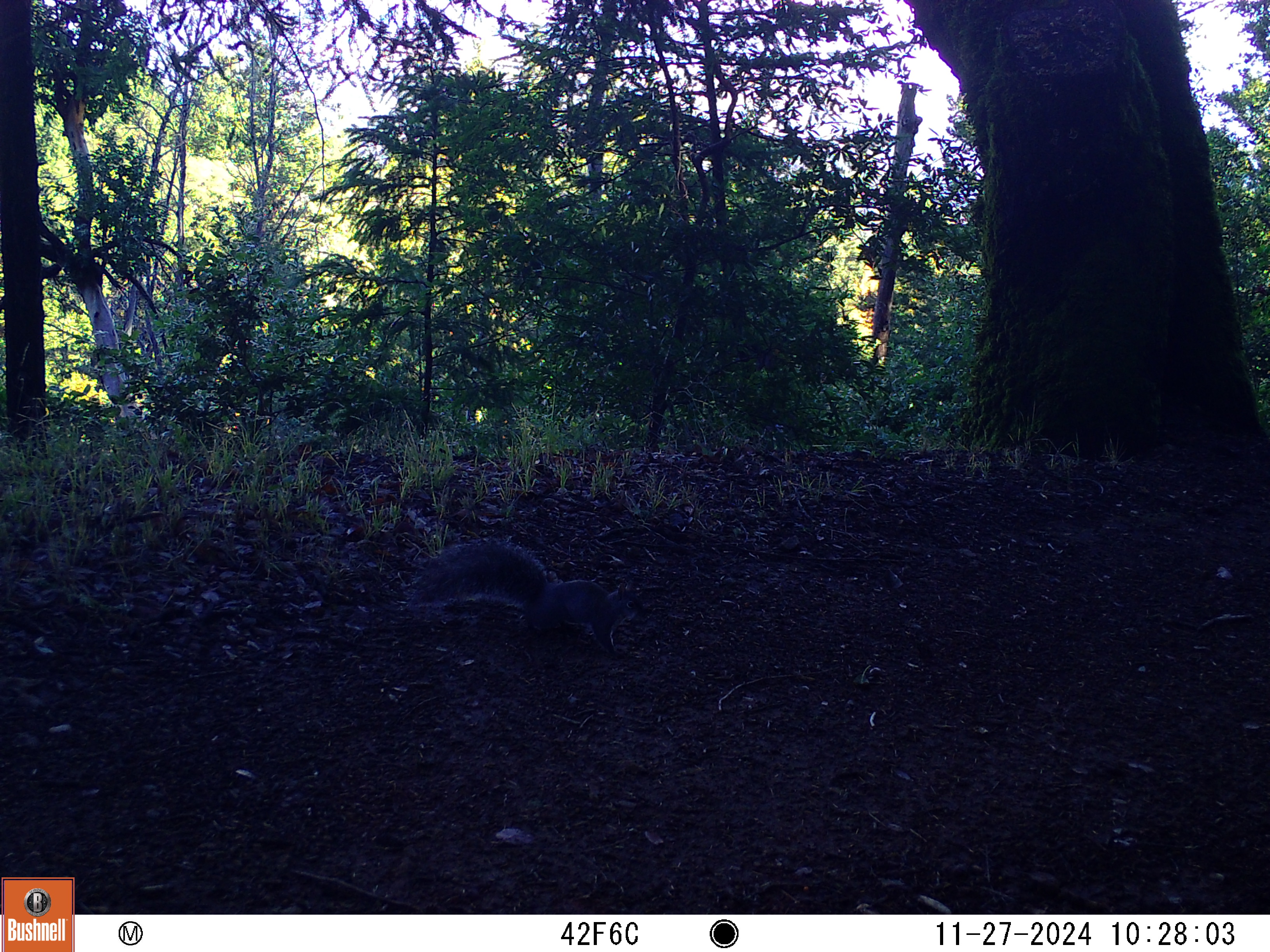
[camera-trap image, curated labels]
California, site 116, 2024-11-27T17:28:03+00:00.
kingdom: Animalia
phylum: Chordata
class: Mammalia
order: Rodentia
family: Sciuridae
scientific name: Sciuridae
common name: squirrel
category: unknown squirrel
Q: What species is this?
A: Unknown squirrel (squirrel) (Sciuridae).